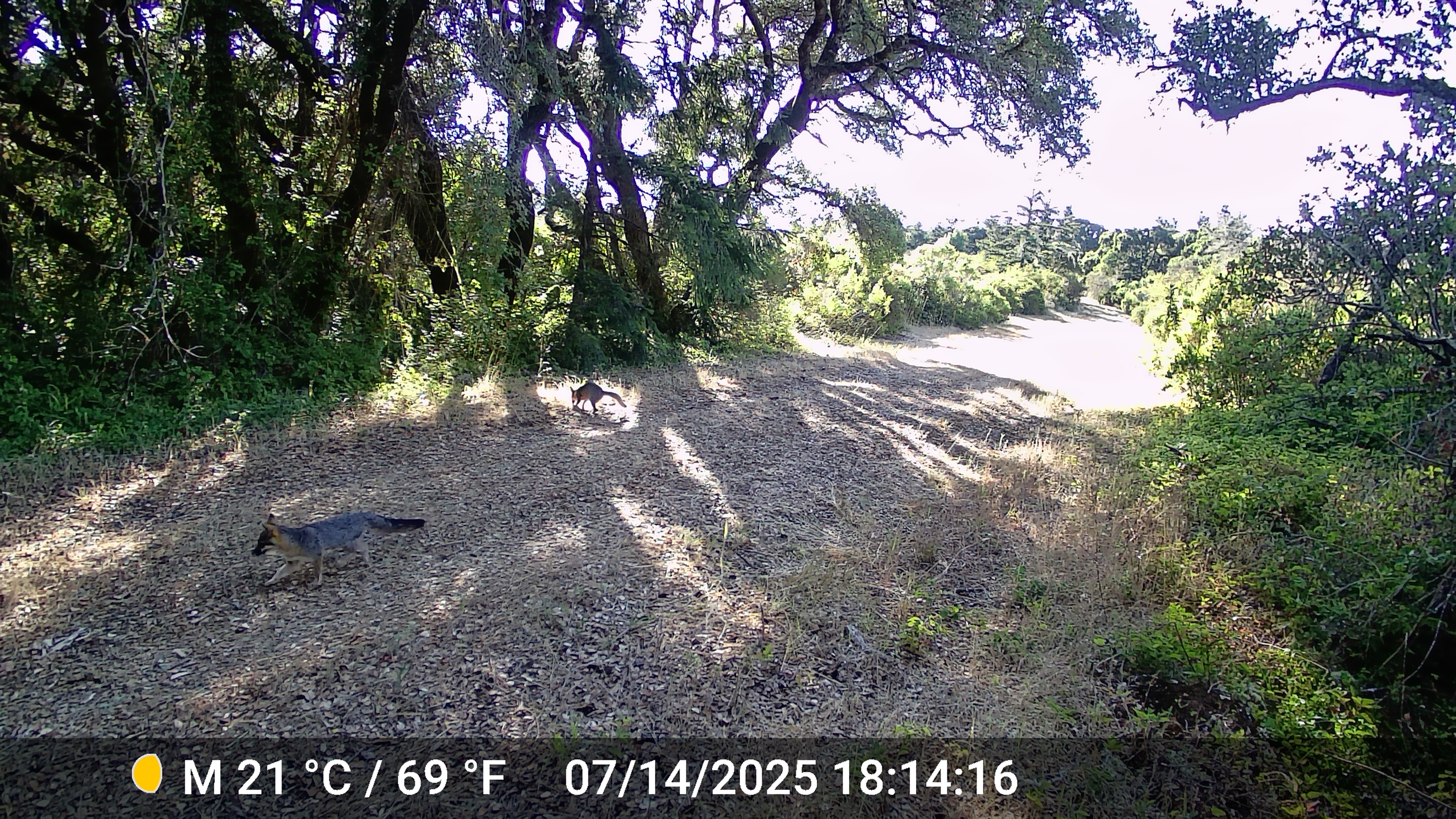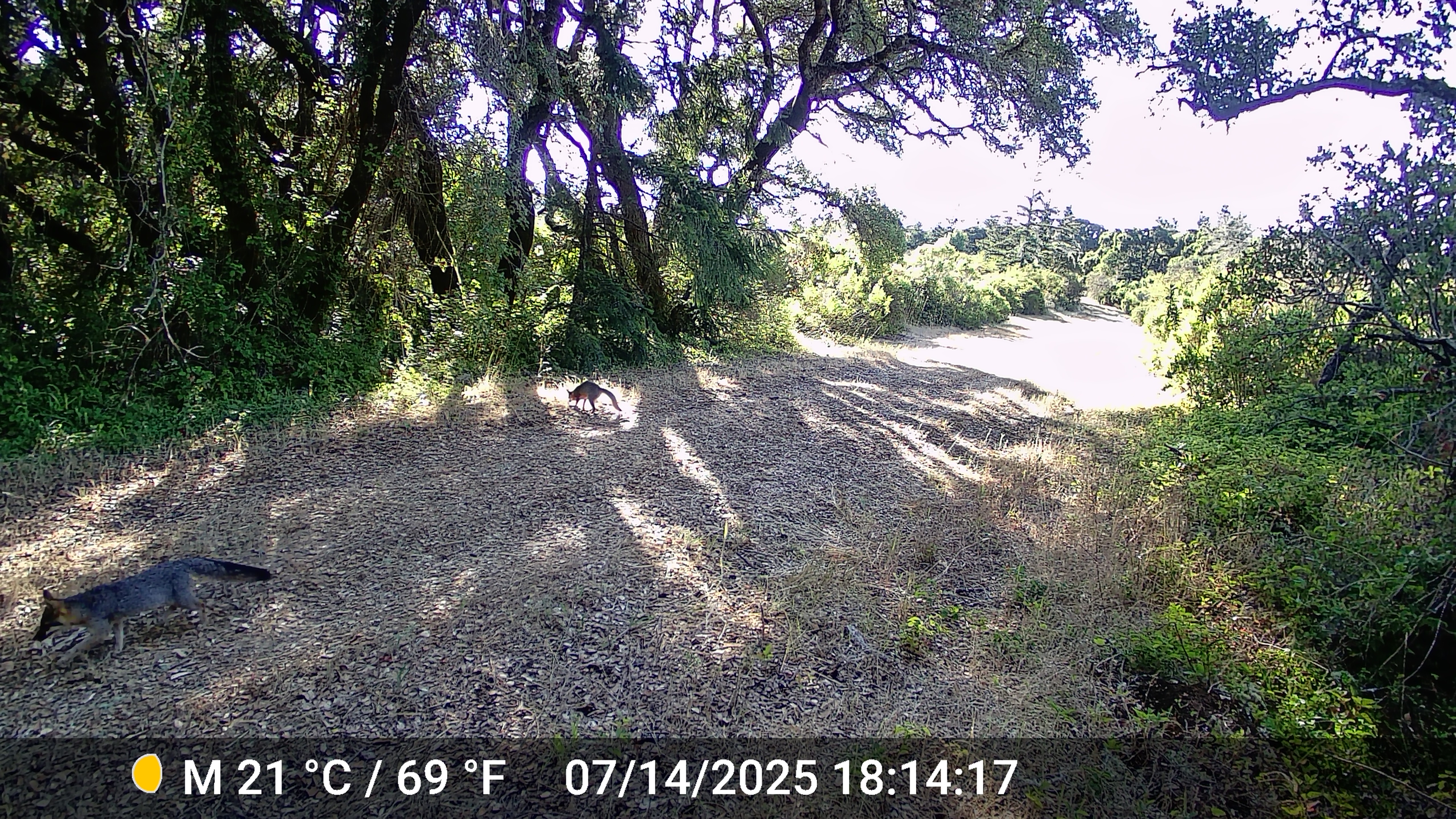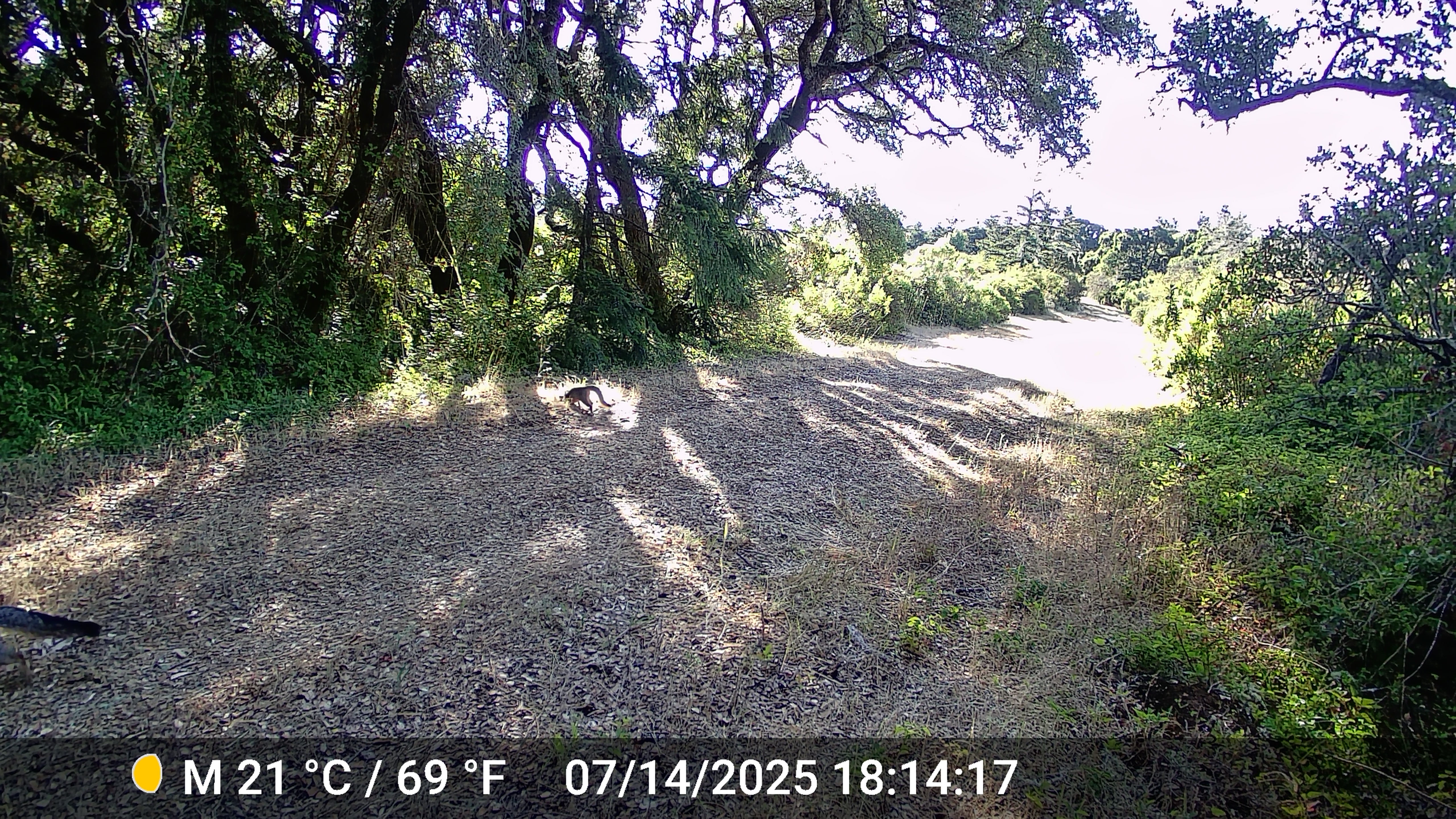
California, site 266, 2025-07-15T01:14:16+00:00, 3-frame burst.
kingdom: Animalia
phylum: Chordata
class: Mammalia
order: Carnivora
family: Canidae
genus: Urocyon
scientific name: Urocyon cinereoargenteus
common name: gray fox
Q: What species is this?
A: Gray fox (Urocyon cinereoargenteus).